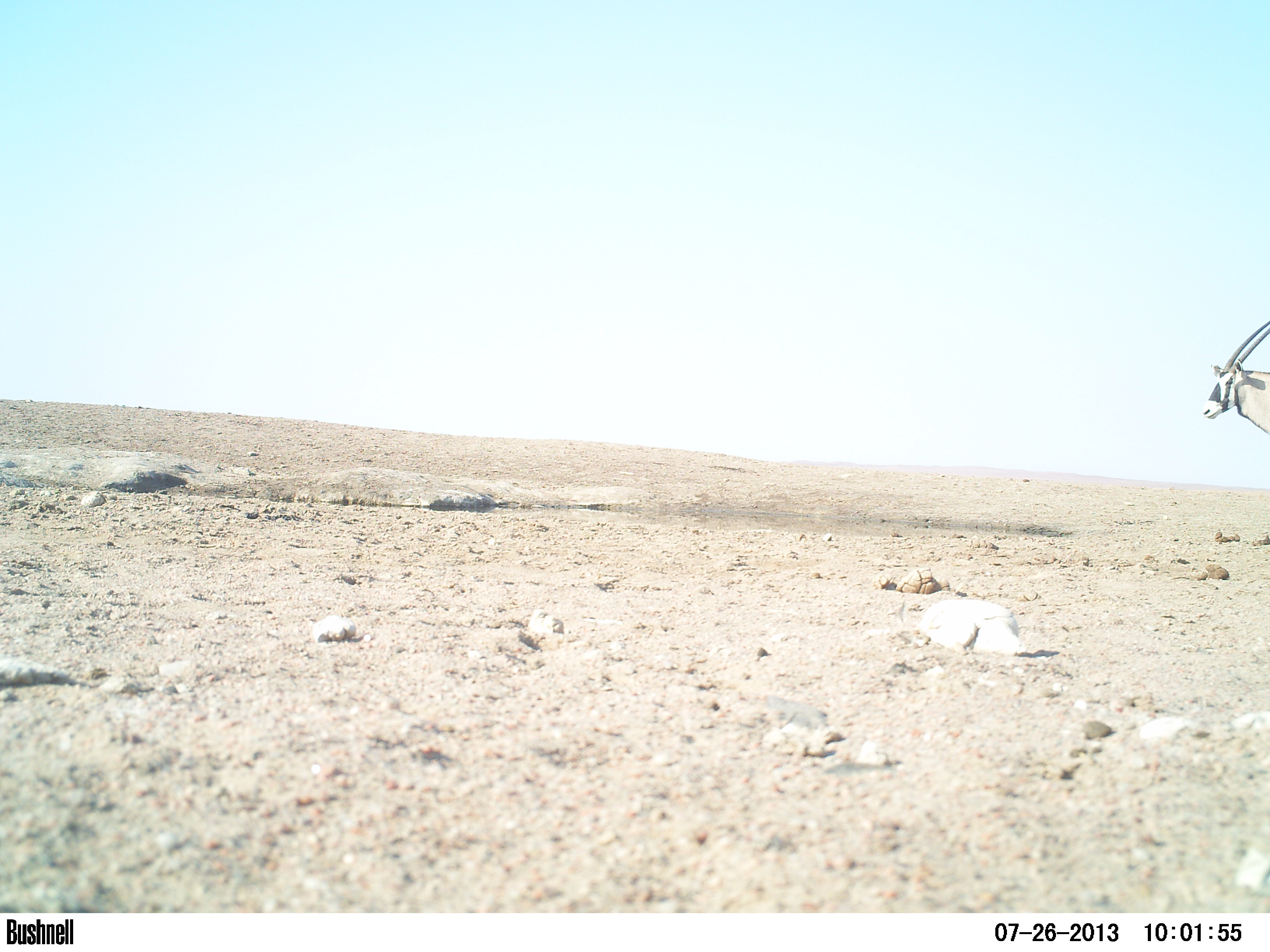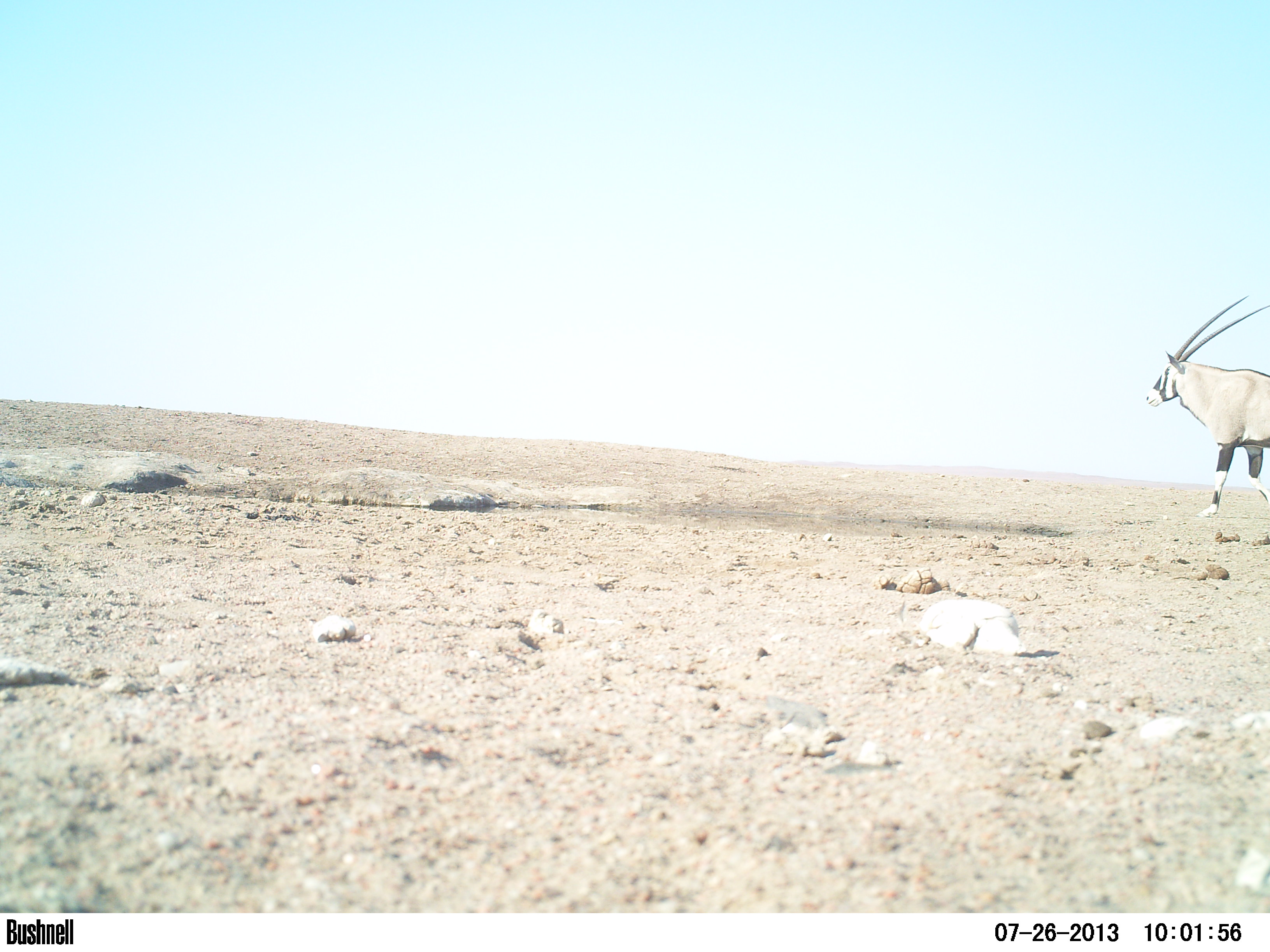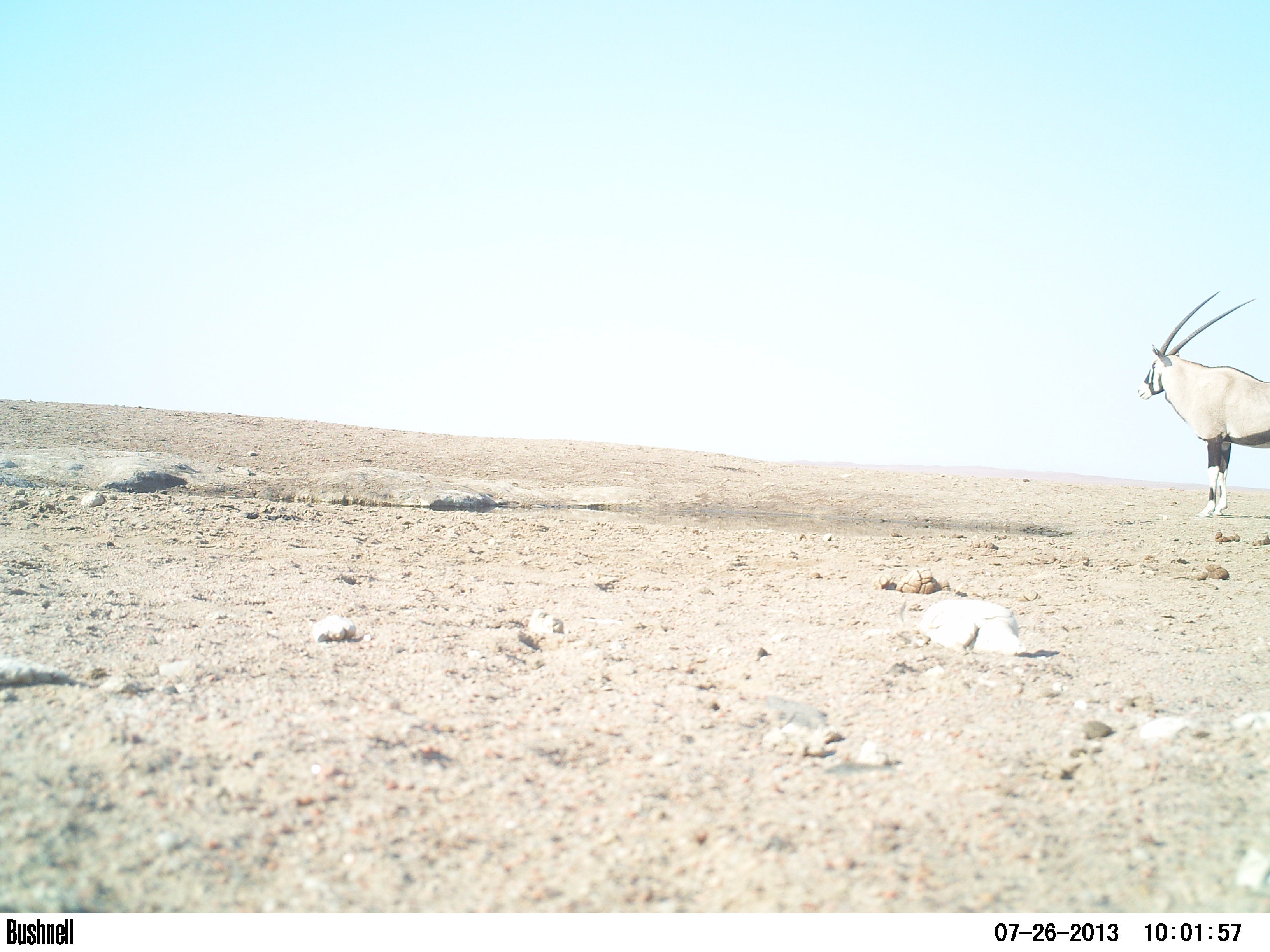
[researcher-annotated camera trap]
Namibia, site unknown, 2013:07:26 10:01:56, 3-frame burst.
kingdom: Animalia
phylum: Chordata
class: Mammalia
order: Artiodactyla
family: Bovidae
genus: Oryx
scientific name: Oryx gazella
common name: gemsbok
Oryx gazella (gemsbok).